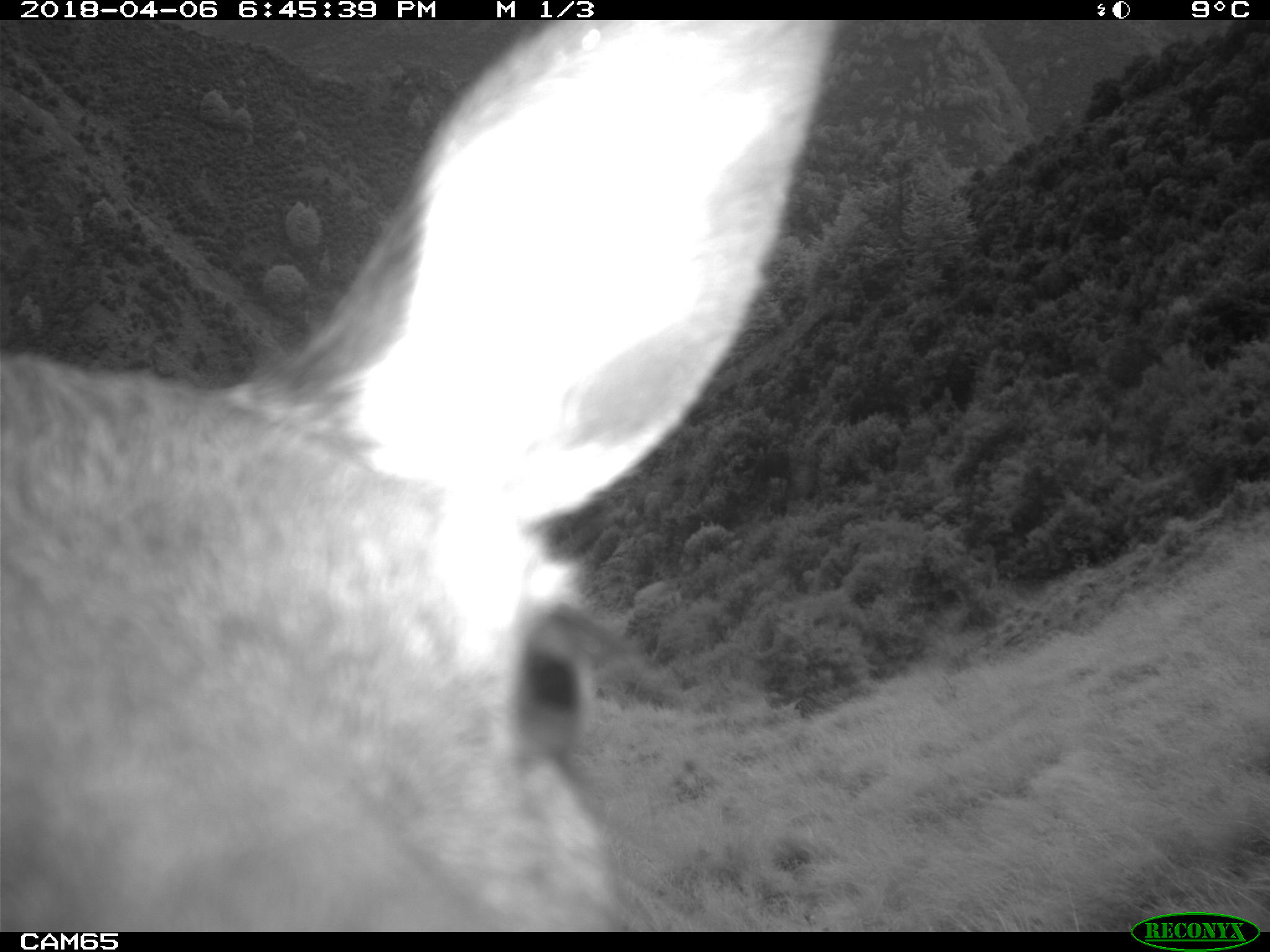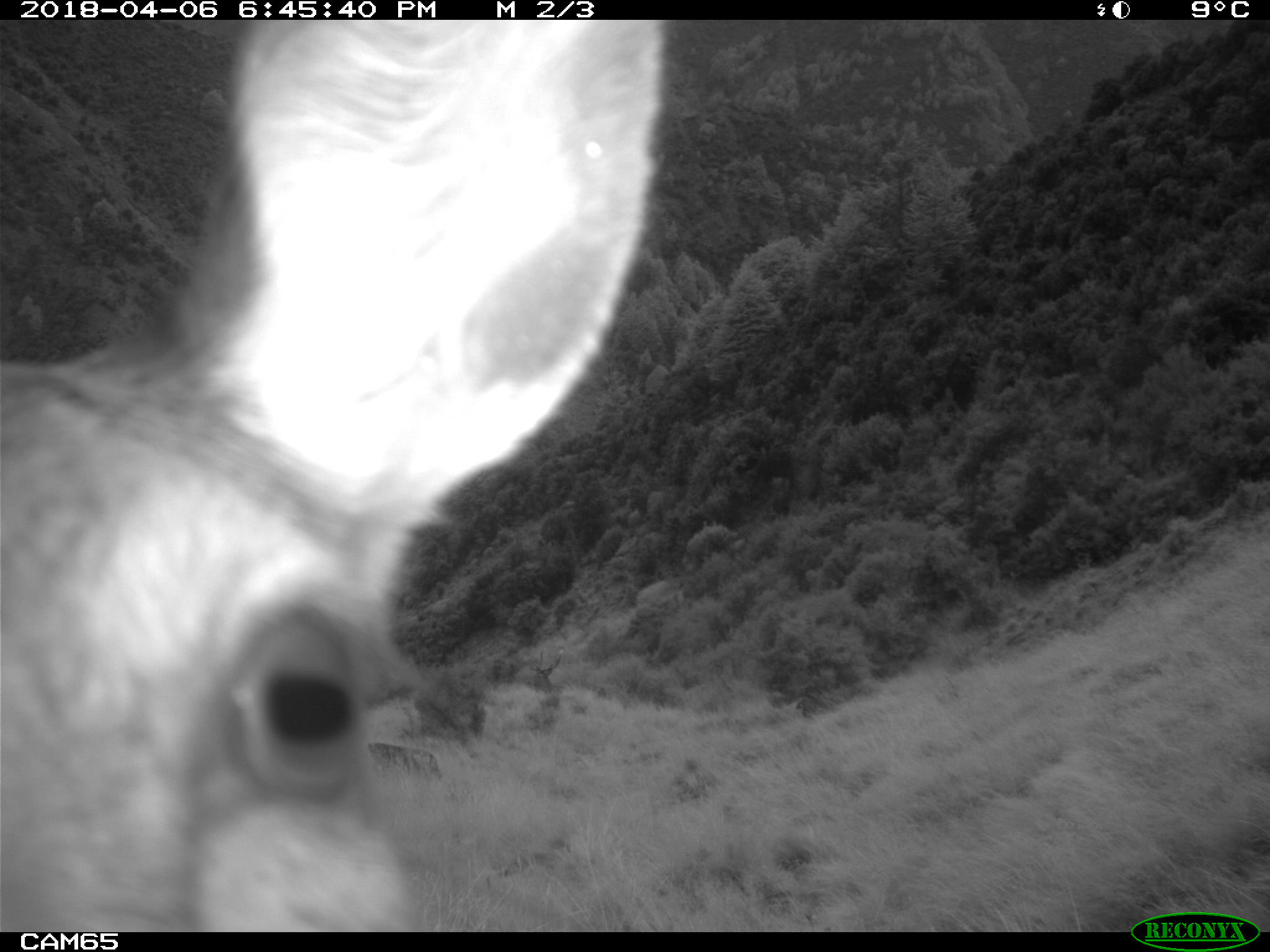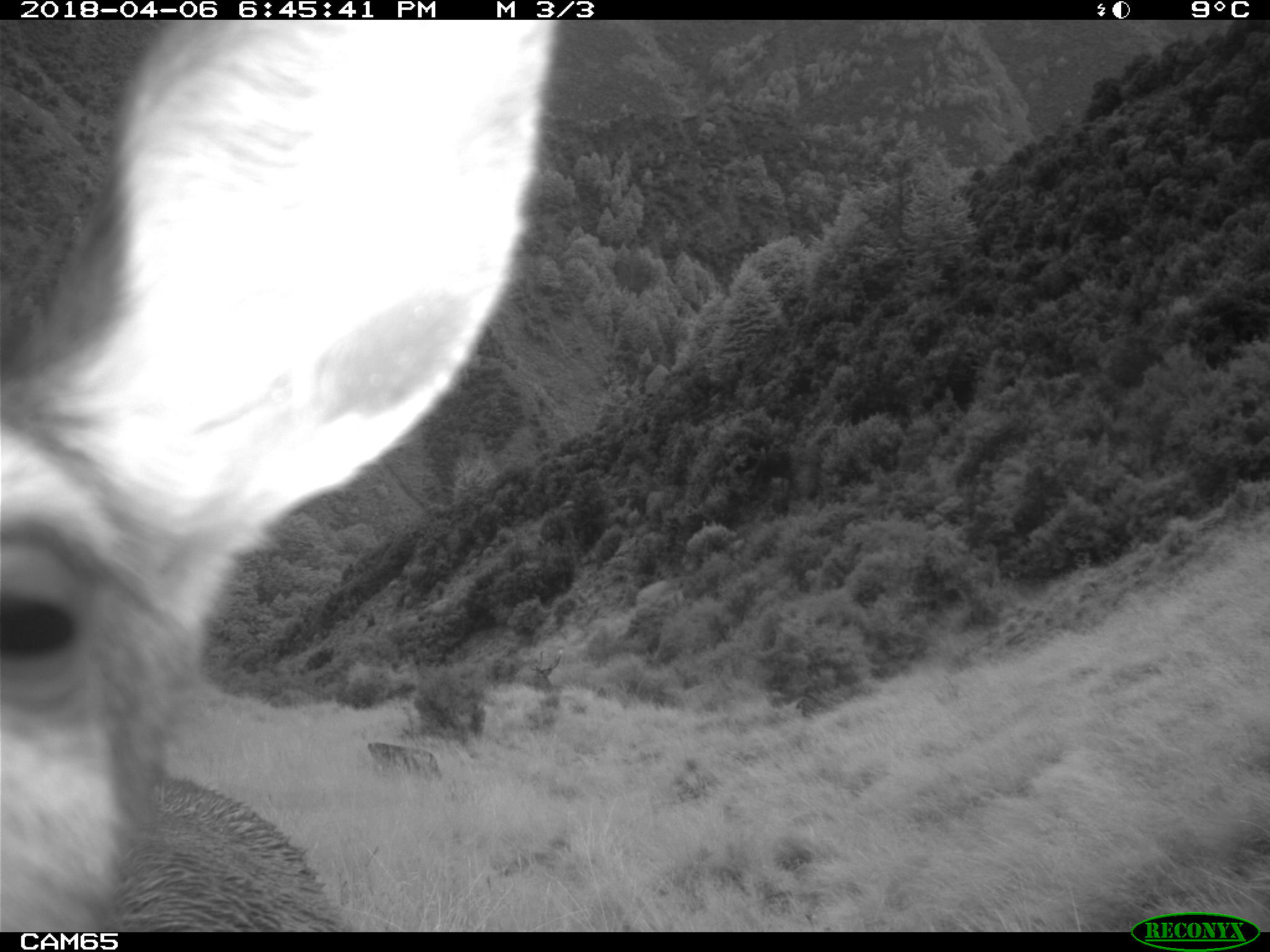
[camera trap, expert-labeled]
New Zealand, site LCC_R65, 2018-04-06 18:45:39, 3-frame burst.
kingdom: Animalia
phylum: Chordata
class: Mammalia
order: Artiodactyla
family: Cervidae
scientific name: Cervidae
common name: deer